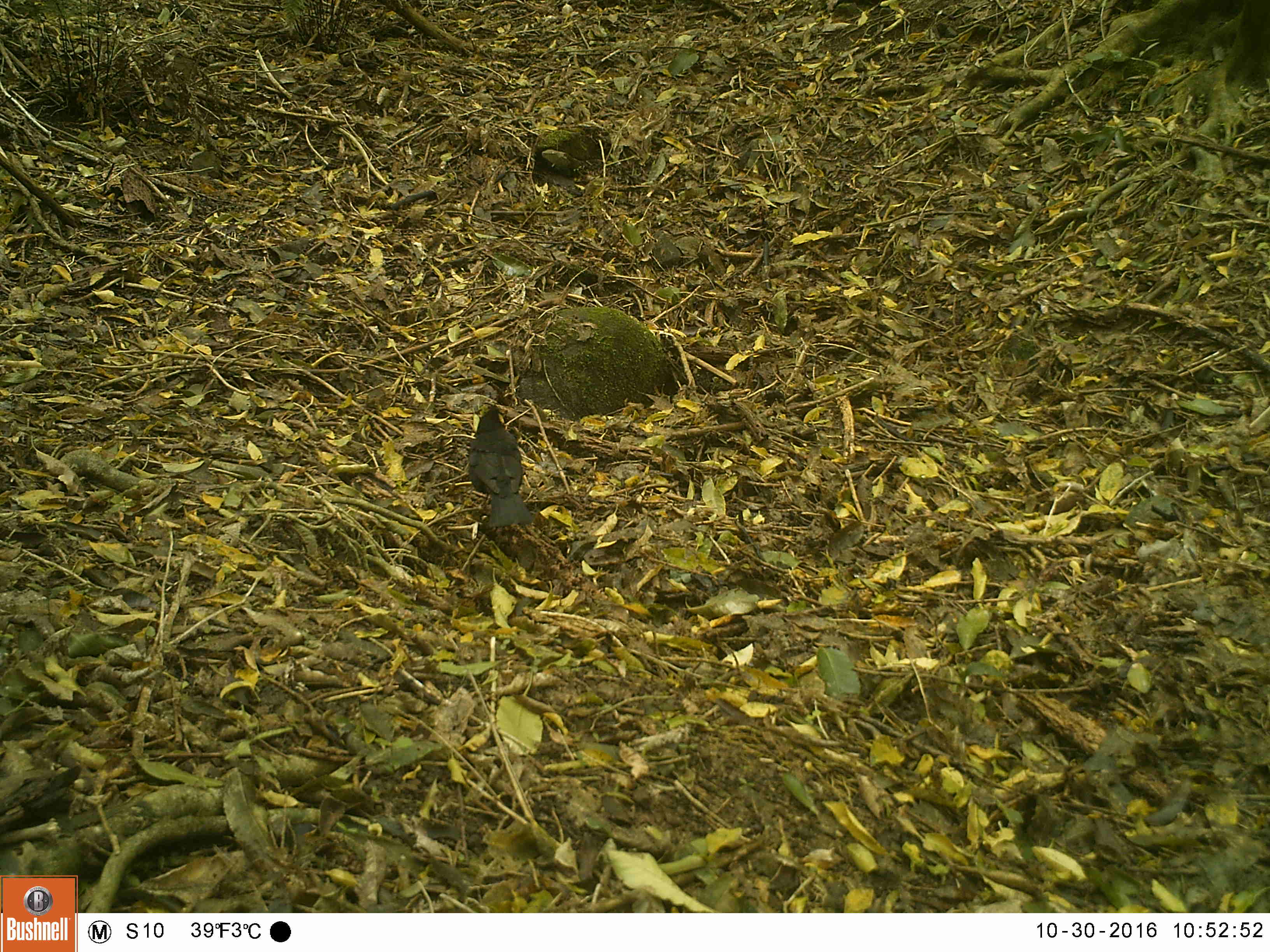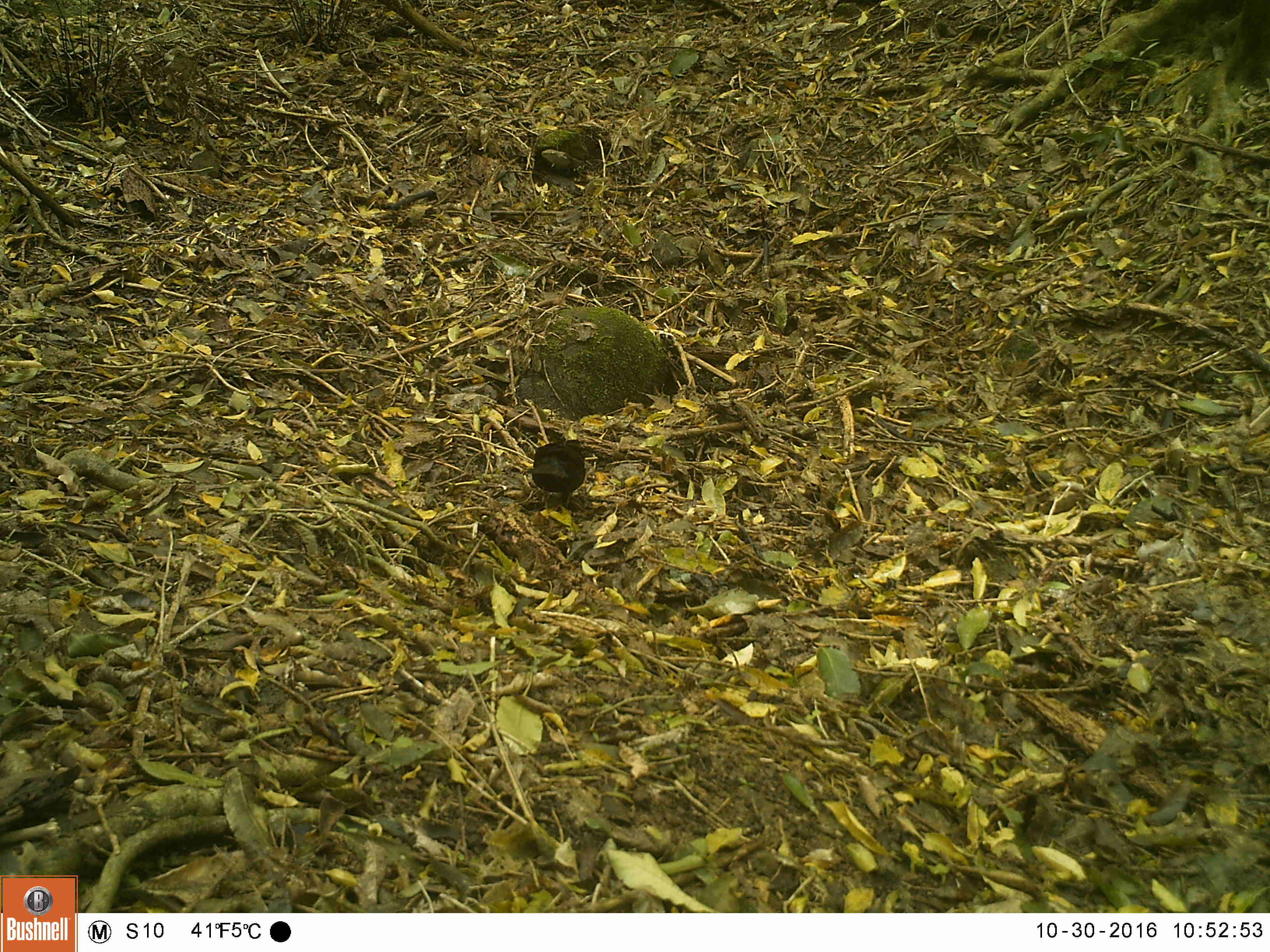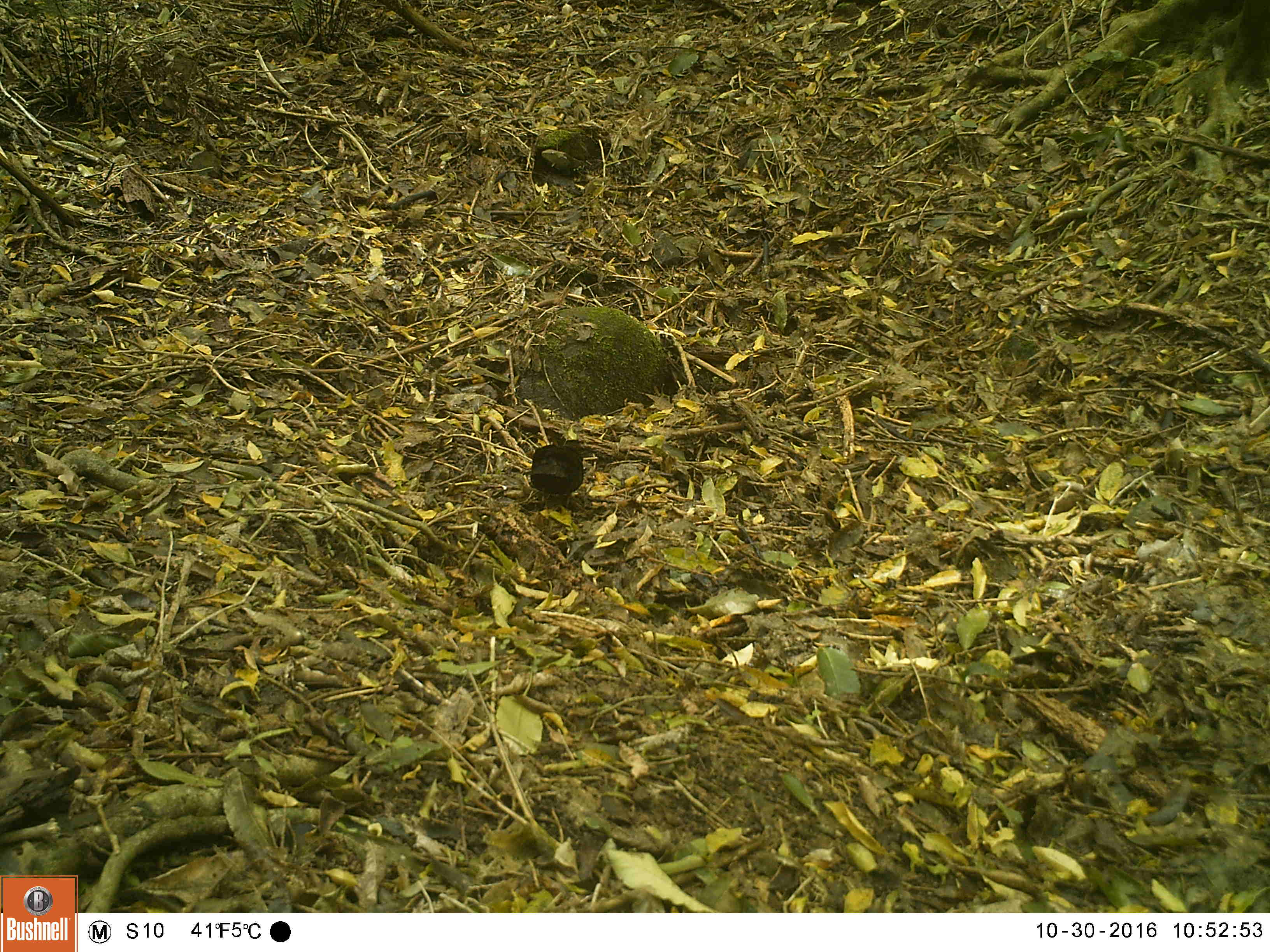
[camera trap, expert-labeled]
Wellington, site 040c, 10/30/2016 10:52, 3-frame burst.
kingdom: Animalia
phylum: Chordata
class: Aves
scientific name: Aves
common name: bird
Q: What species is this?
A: Bird (Aves).